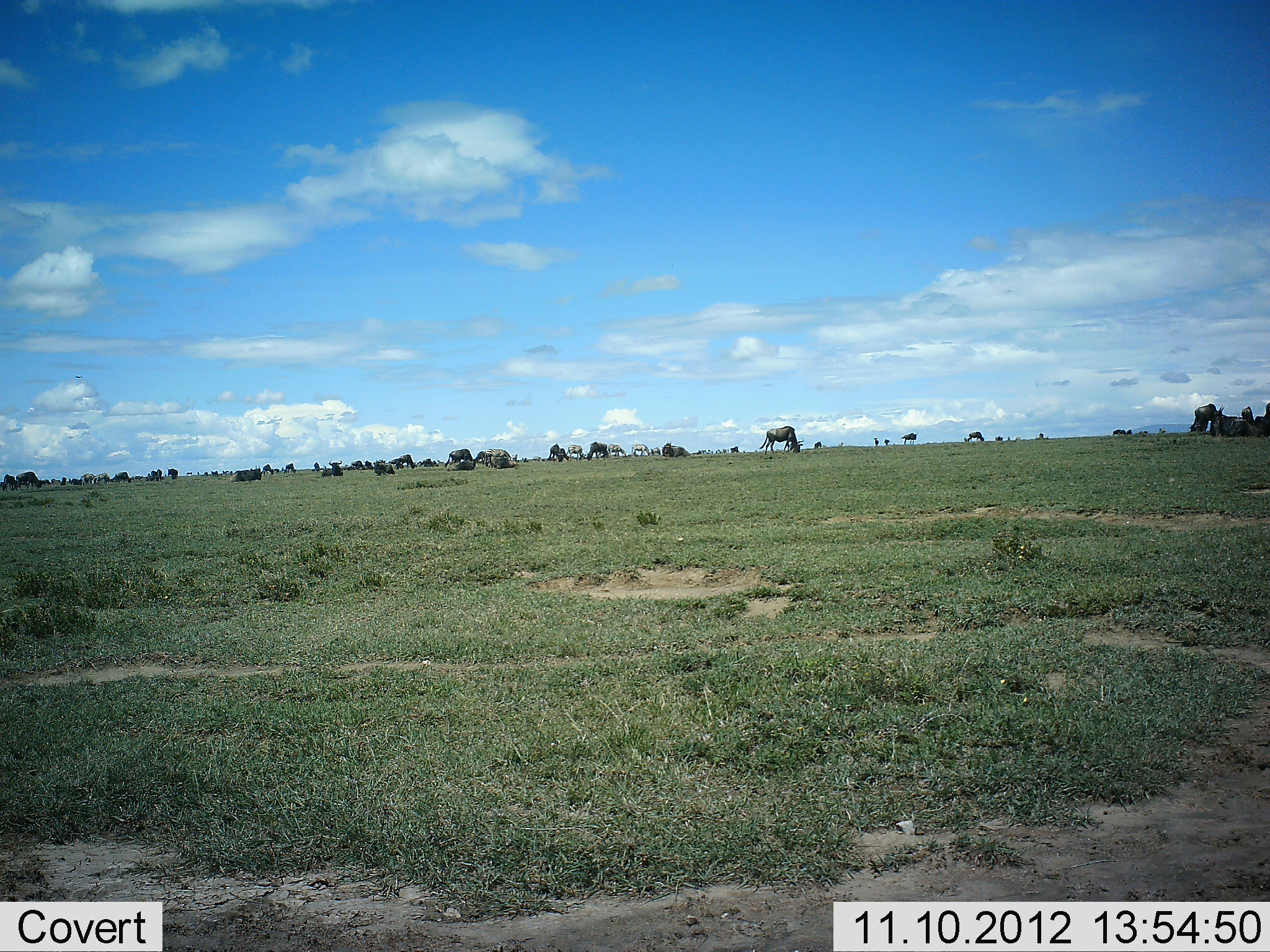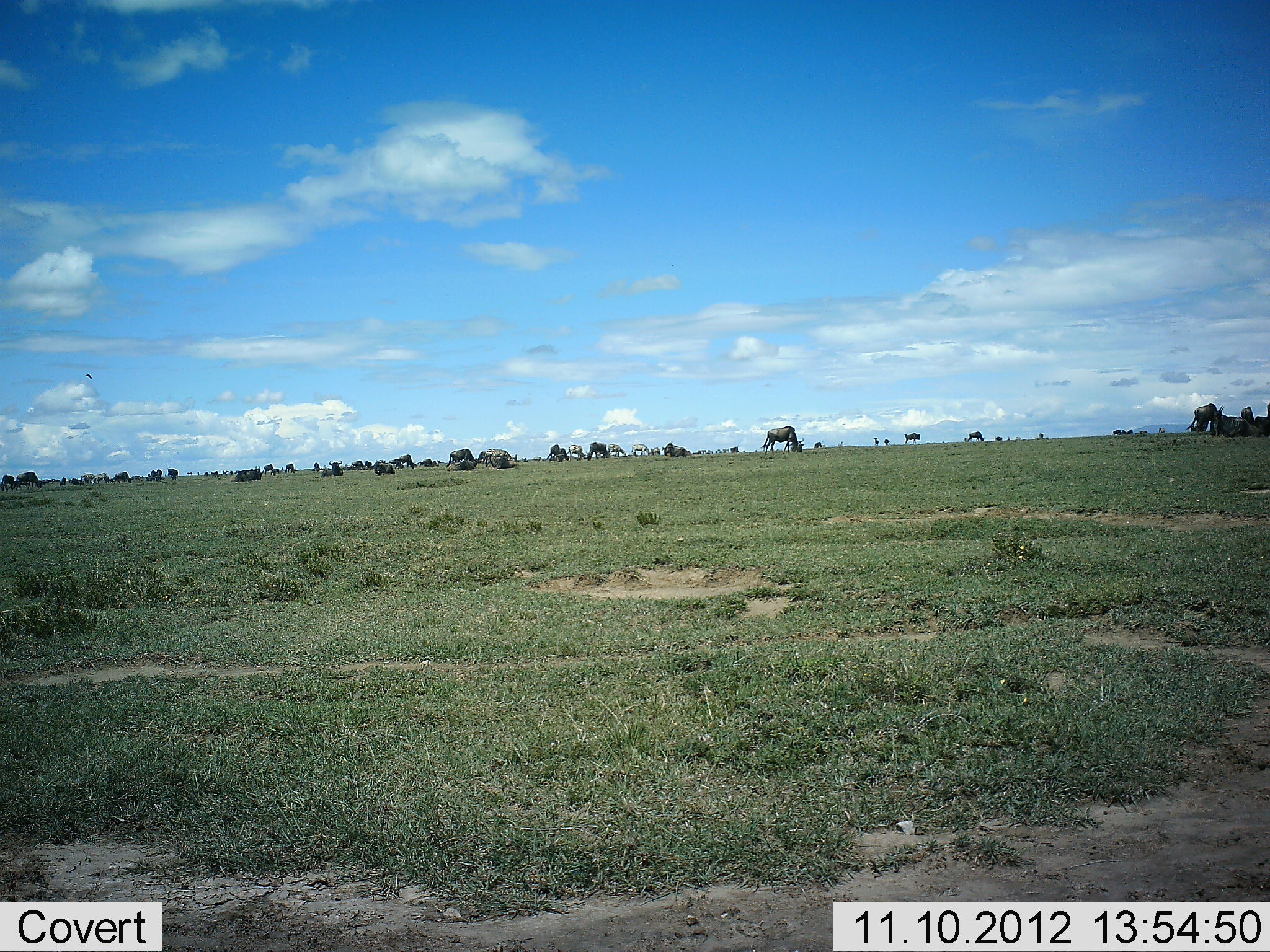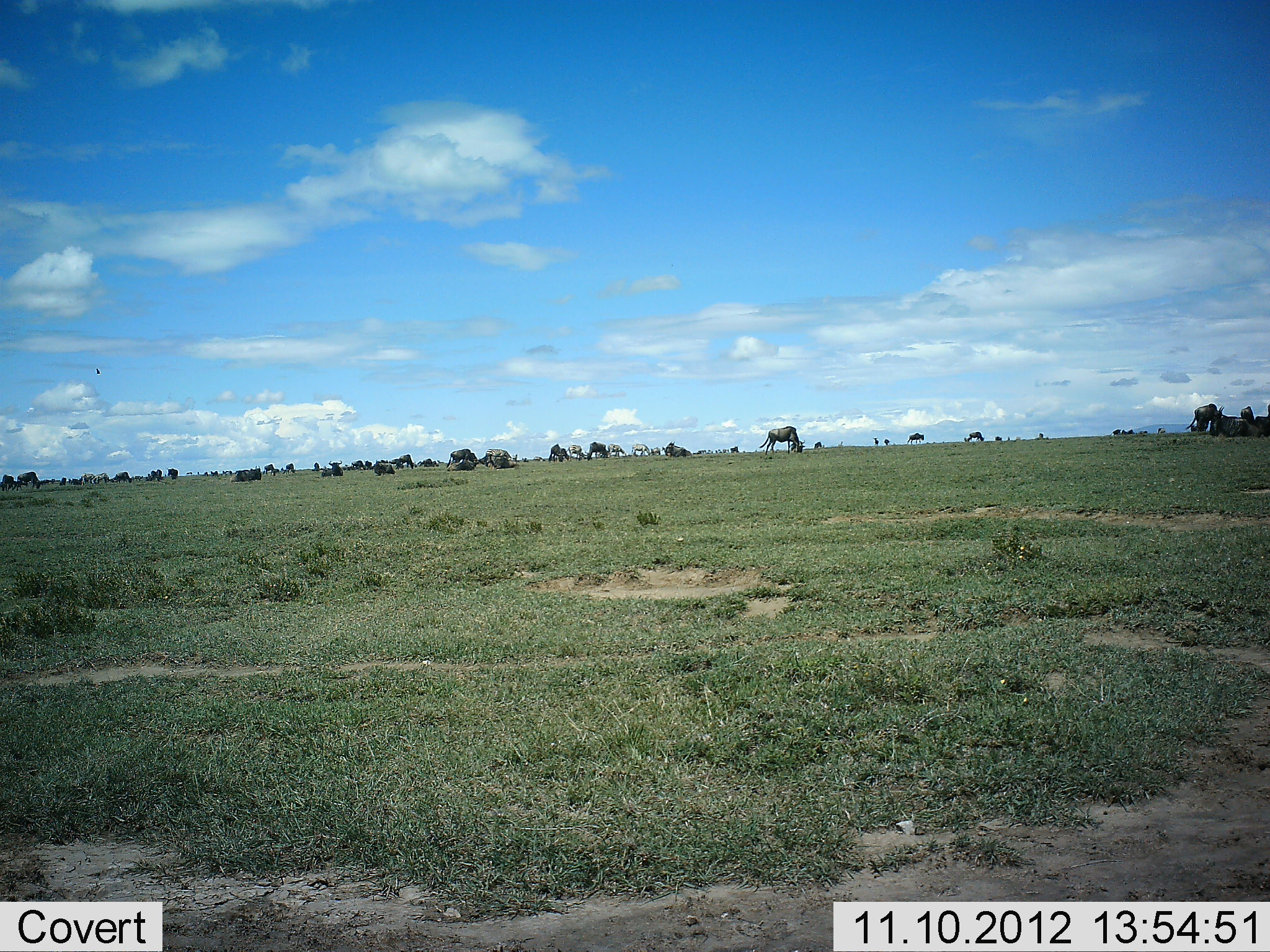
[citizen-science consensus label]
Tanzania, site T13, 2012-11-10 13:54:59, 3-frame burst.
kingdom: Animalia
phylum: Chordata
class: Mammalia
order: Artiodactyla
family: Bovidae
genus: Connochaetes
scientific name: Connochaetes taurinus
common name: blue wildebeest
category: wildebeest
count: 11-50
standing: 64%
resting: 36%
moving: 9%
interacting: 0%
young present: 0%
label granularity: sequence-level